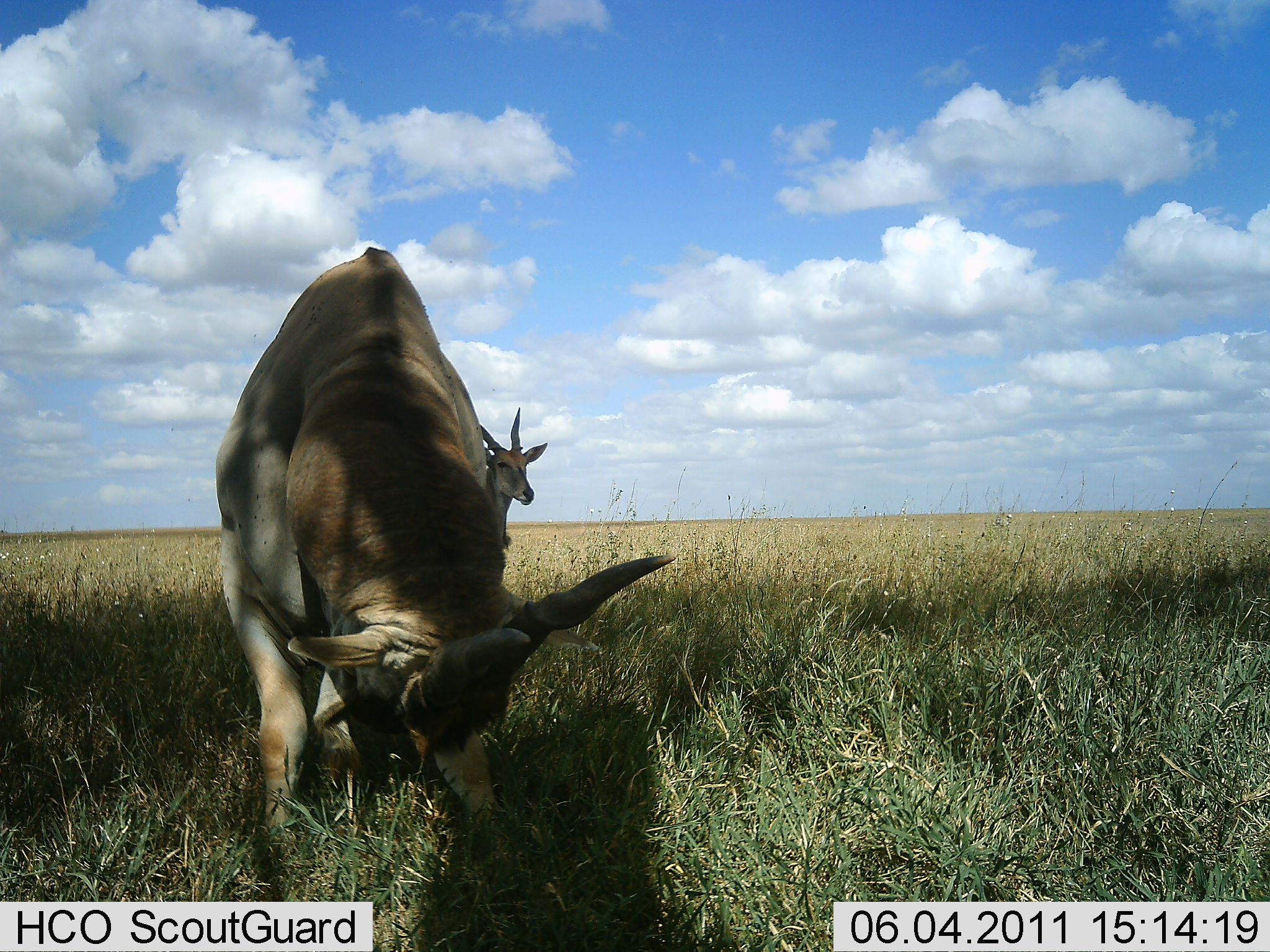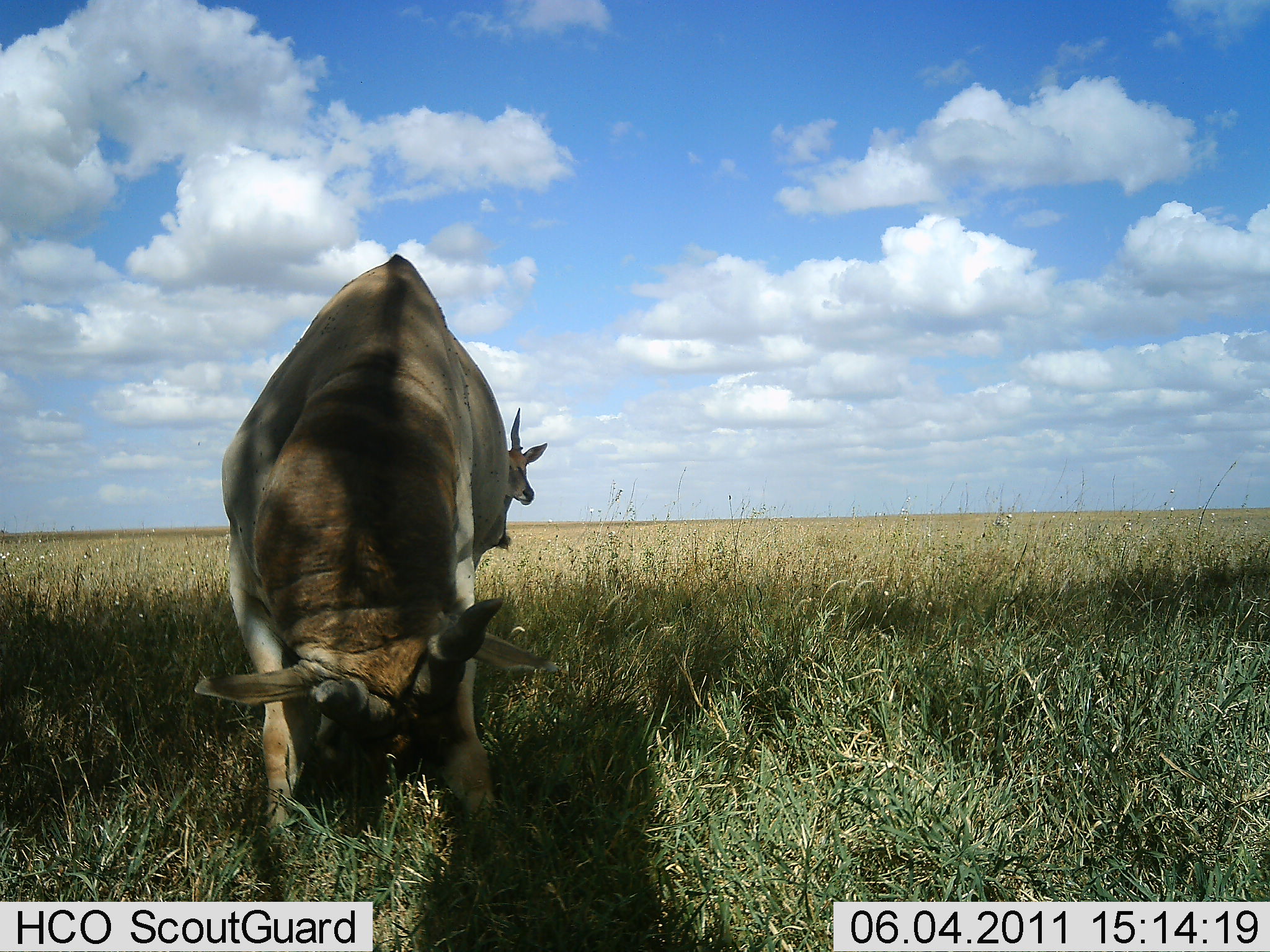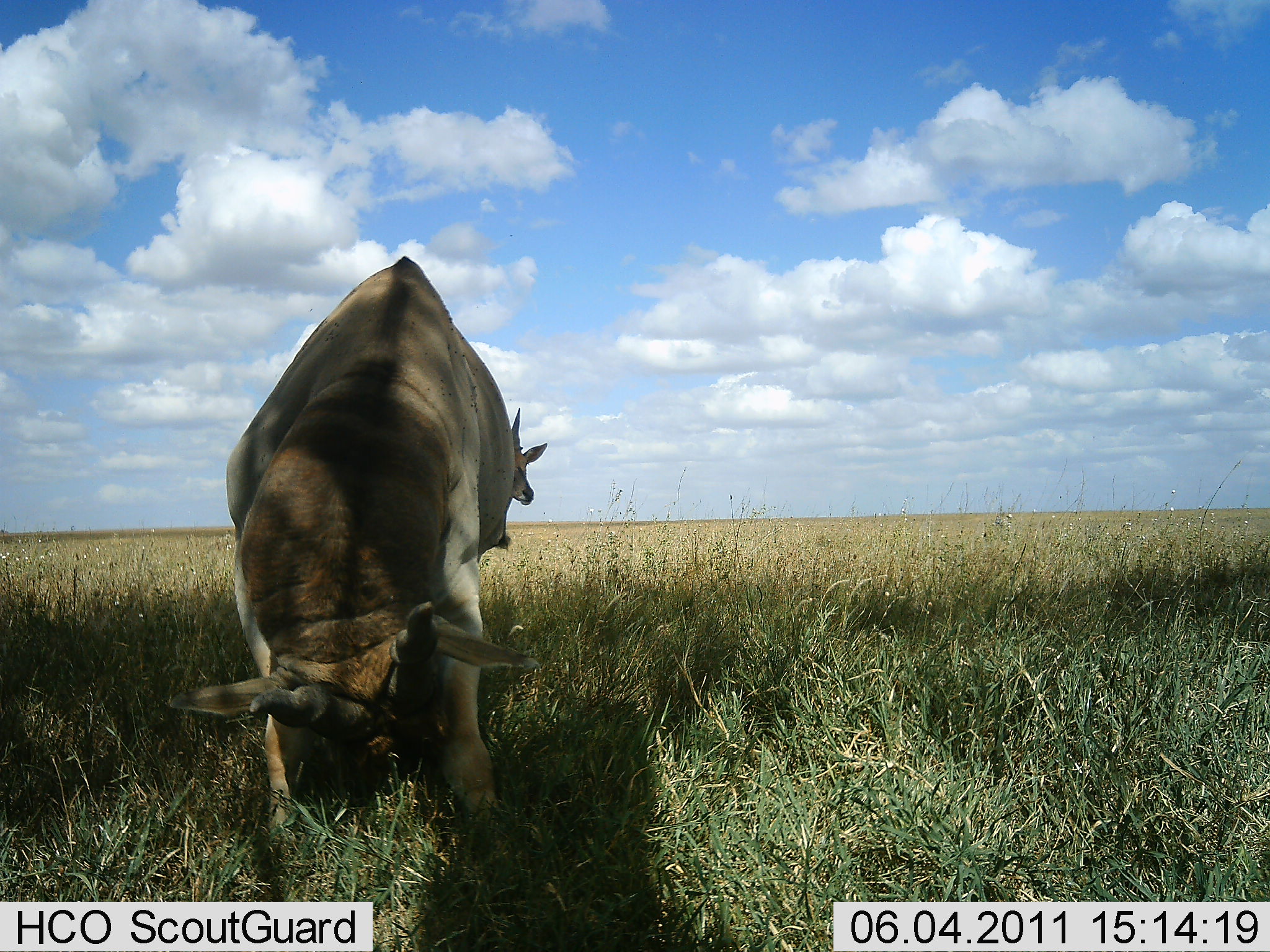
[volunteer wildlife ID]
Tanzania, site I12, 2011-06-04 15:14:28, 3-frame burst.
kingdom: Animalia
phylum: Chordata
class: Mammalia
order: Artiodactyla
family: Bovidae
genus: Tragelaphus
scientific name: Tragelaphus oryx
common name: eland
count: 2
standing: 91%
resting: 0%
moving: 0%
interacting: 0%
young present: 0%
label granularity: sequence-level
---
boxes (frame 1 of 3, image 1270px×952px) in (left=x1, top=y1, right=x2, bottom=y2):
animal: (left=211, top=248, right=675, bottom=777); (left=477, top=406, right=548, bottom=545)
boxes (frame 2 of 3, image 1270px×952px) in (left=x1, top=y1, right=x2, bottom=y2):
animal: (left=197, top=253, right=556, bottom=873); (left=492, top=408, right=549, bottom=506)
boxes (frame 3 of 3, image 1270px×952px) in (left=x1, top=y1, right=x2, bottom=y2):
animal: (left=163, top=256, right=516, bottom=853); (left=497, top=408, right=547, bottom=553)